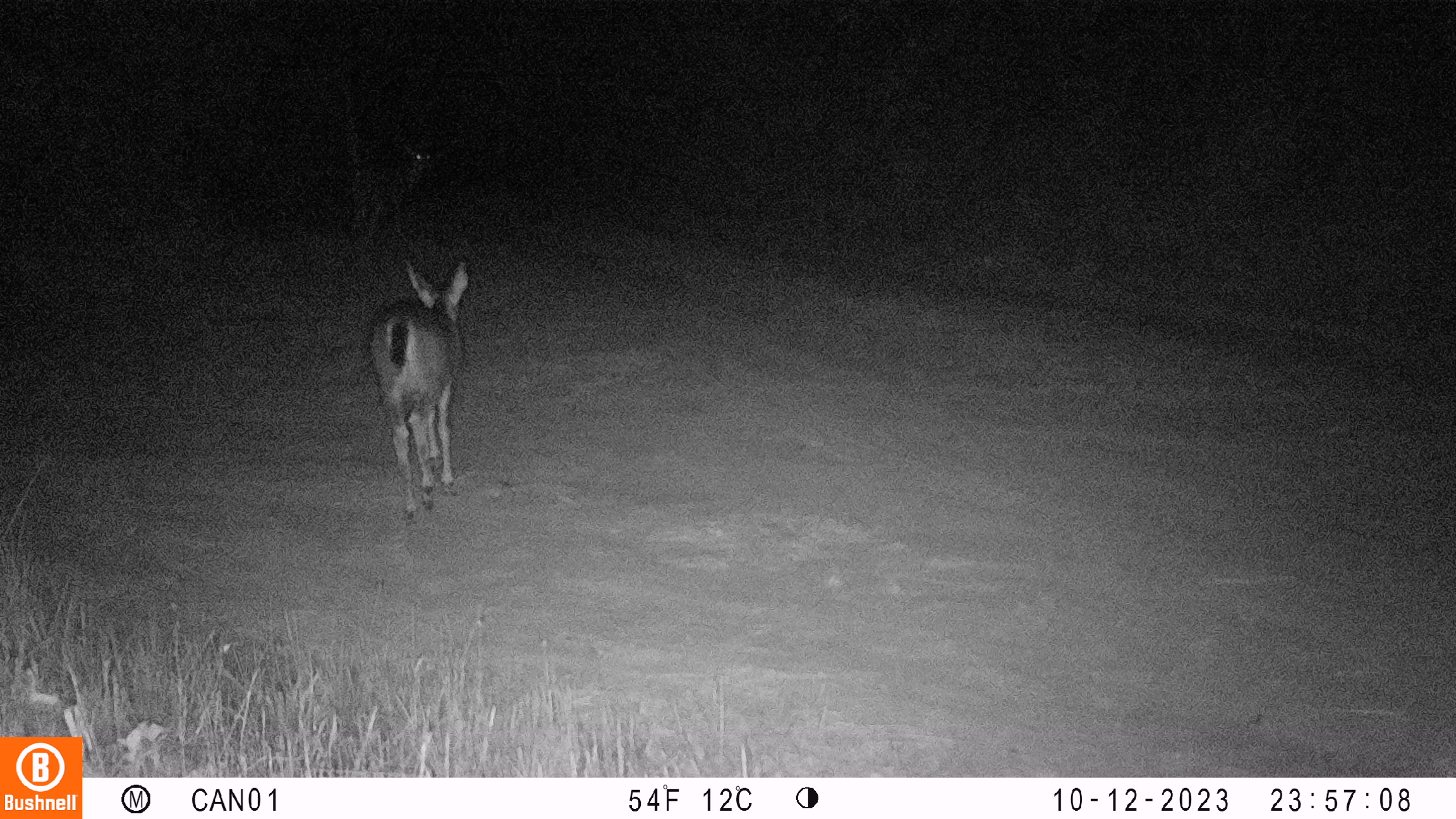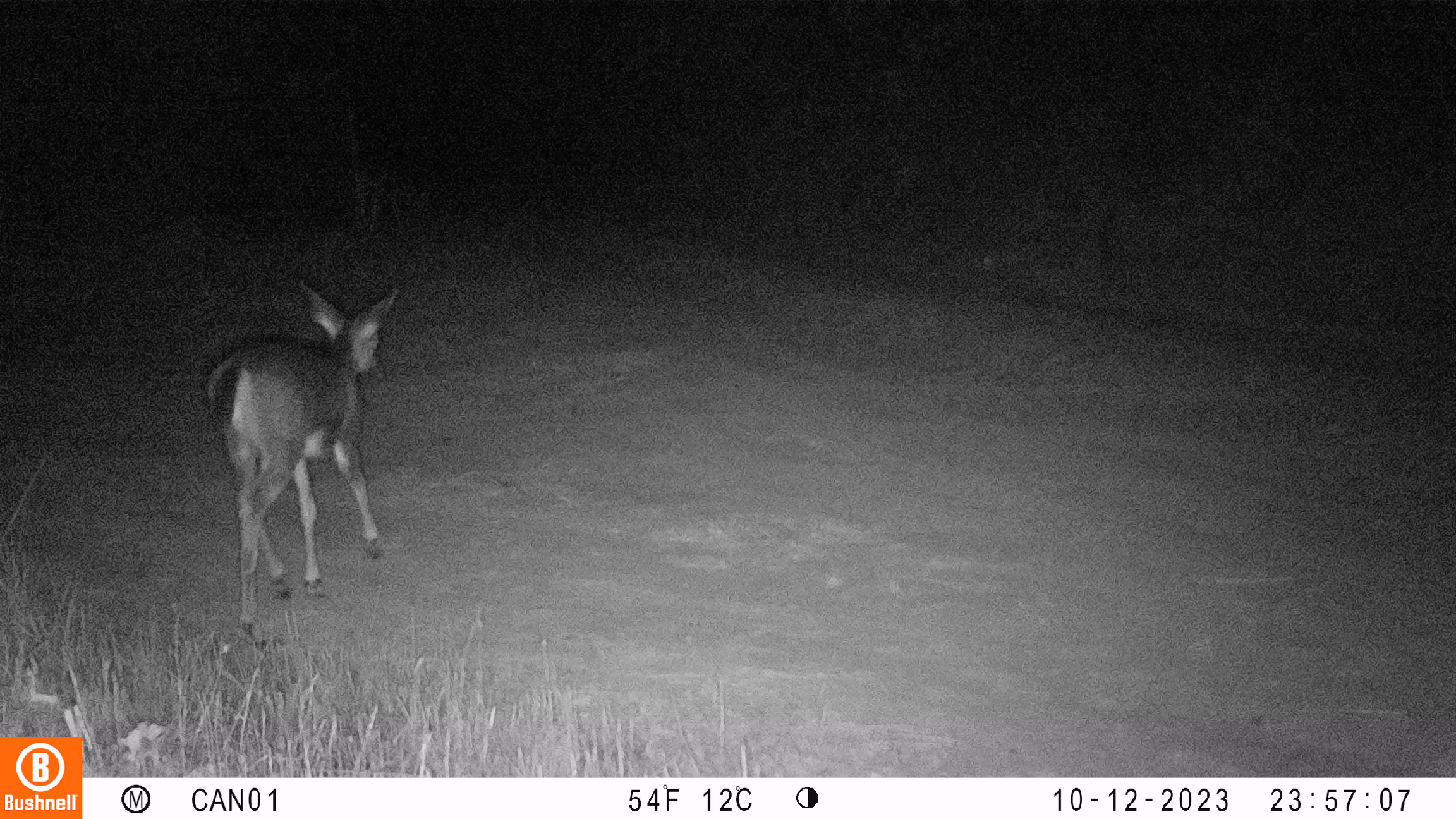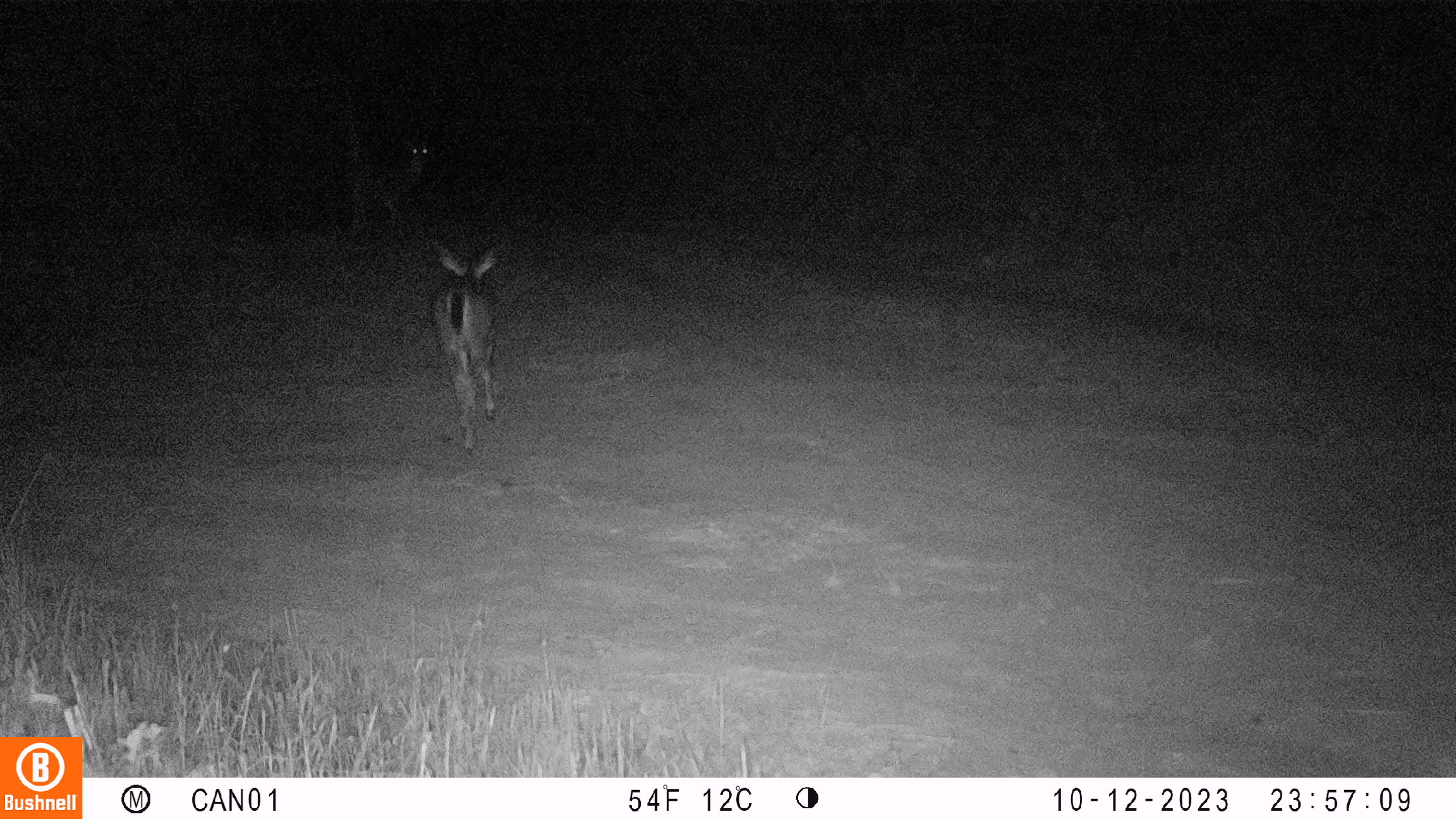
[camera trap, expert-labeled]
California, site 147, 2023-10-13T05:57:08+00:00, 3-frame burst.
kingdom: Animalia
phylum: Chordata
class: Mammalia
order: Artiodactyla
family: Cervidae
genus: Odocoileus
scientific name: Odocoileus hemionus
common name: mule deer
Mule deer (Odocoileus hemionus).